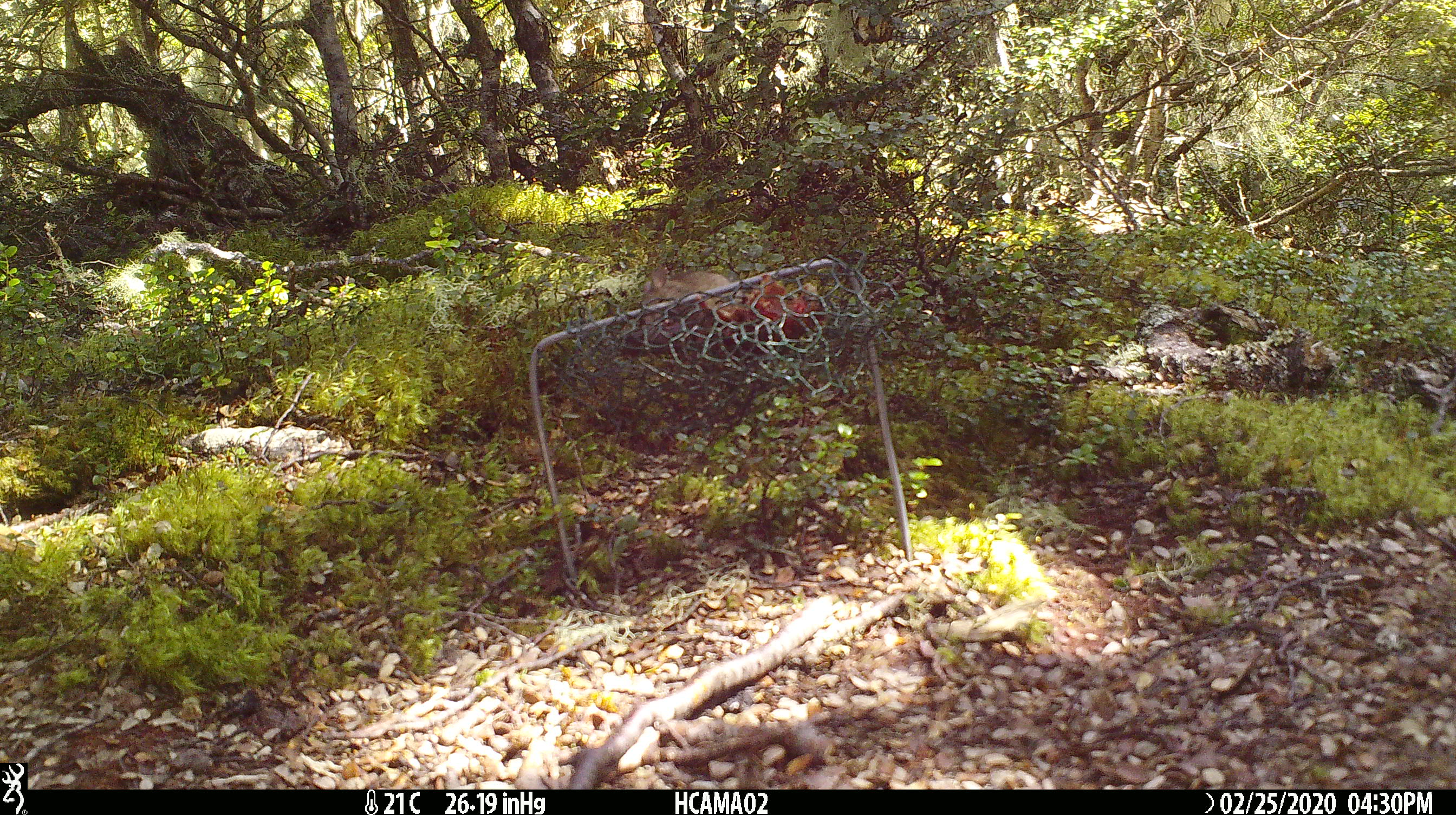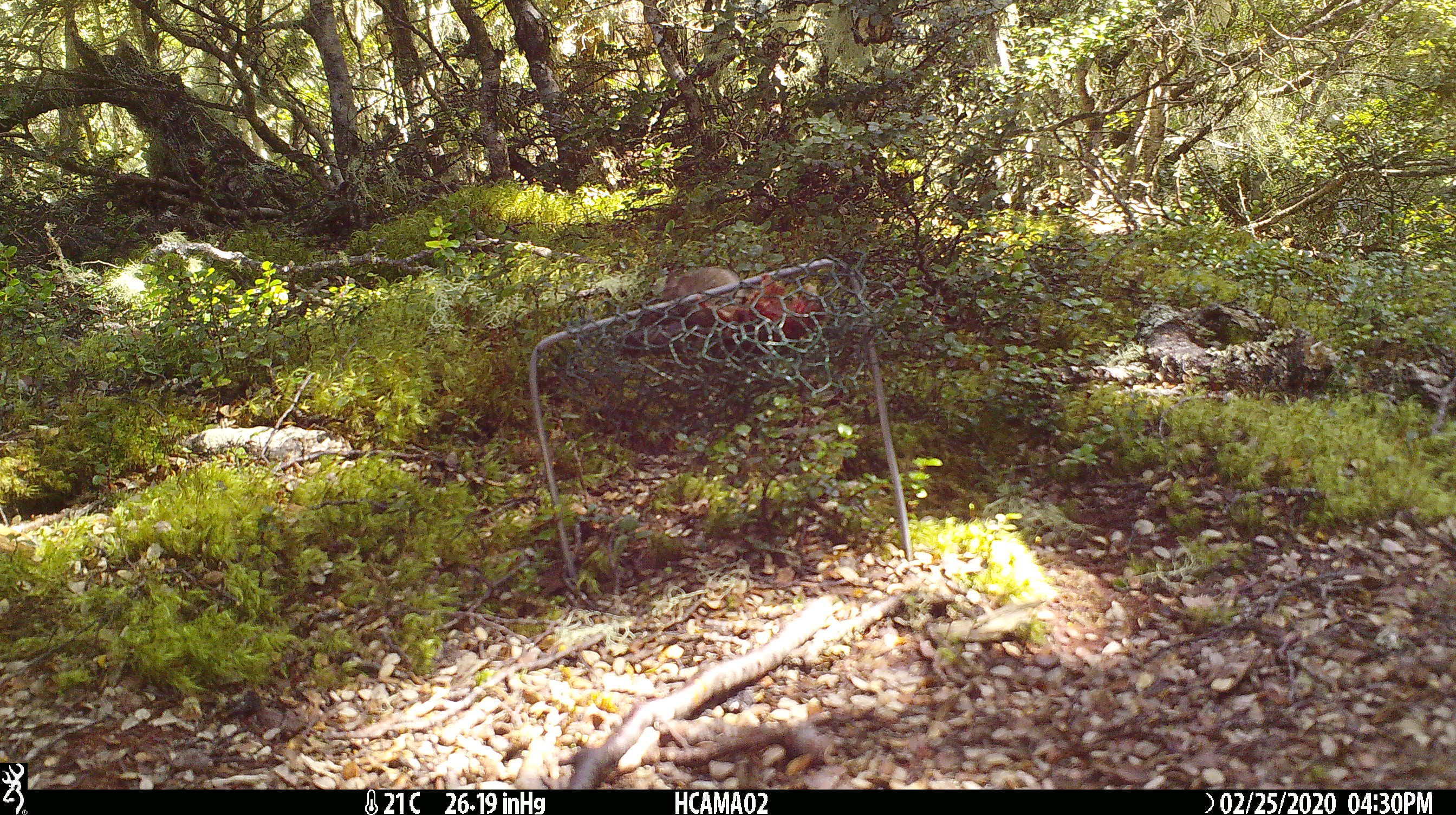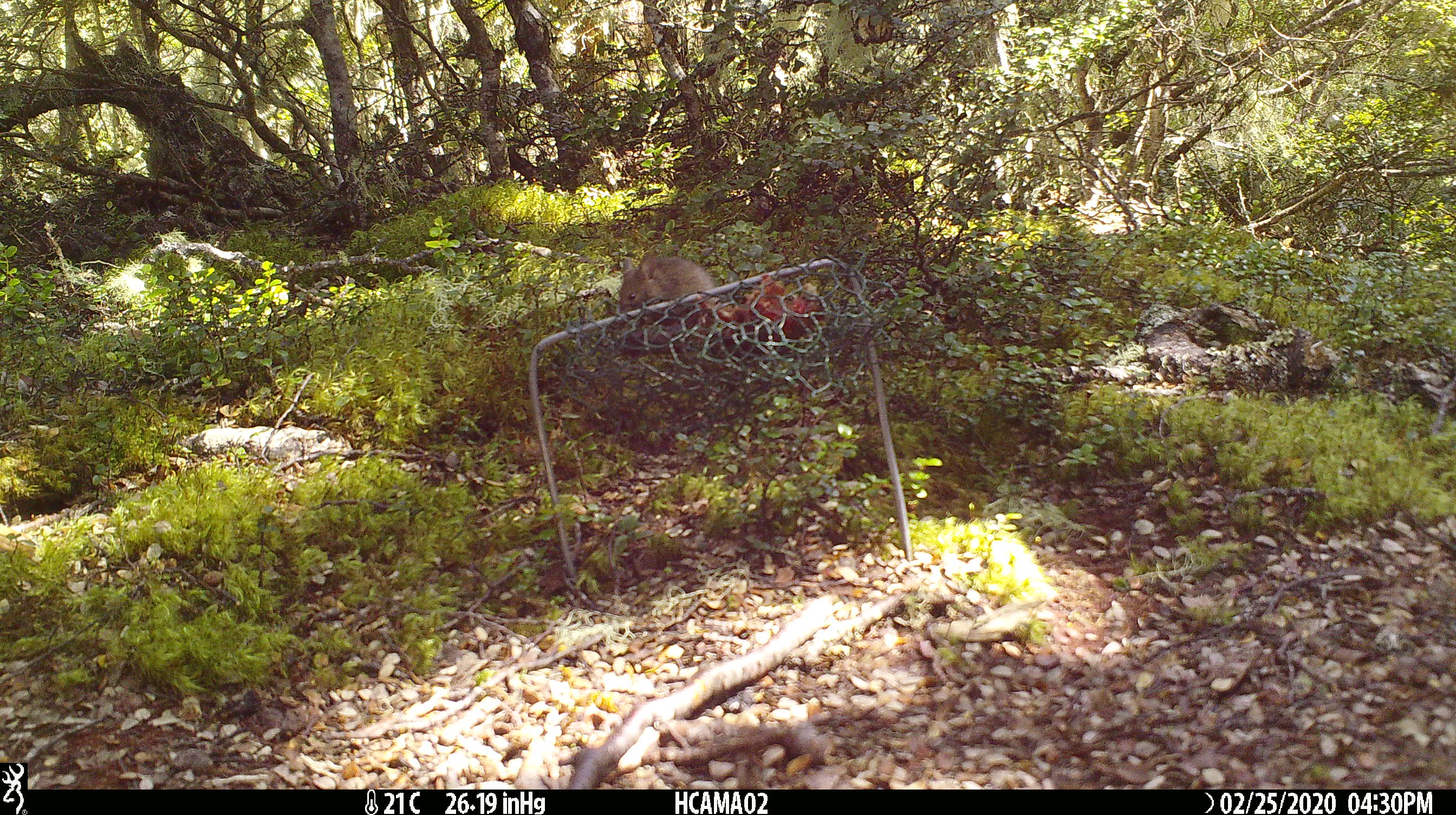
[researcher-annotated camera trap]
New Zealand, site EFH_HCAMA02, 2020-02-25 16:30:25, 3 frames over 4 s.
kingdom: Animalia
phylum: Chordata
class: Mammalia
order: Rodentia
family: Muridae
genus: Mus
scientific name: Mus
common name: mouse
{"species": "mouse (Mus)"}